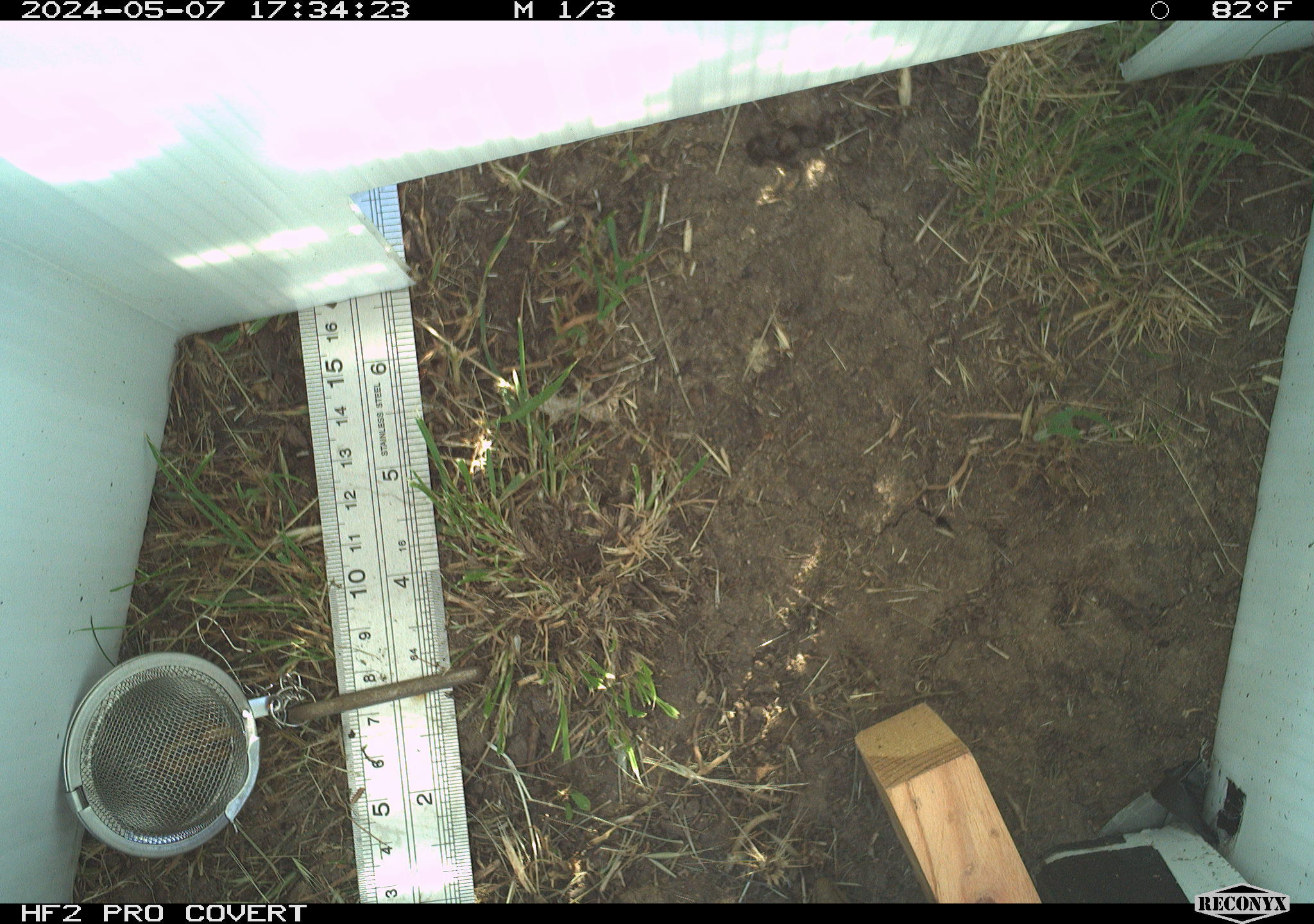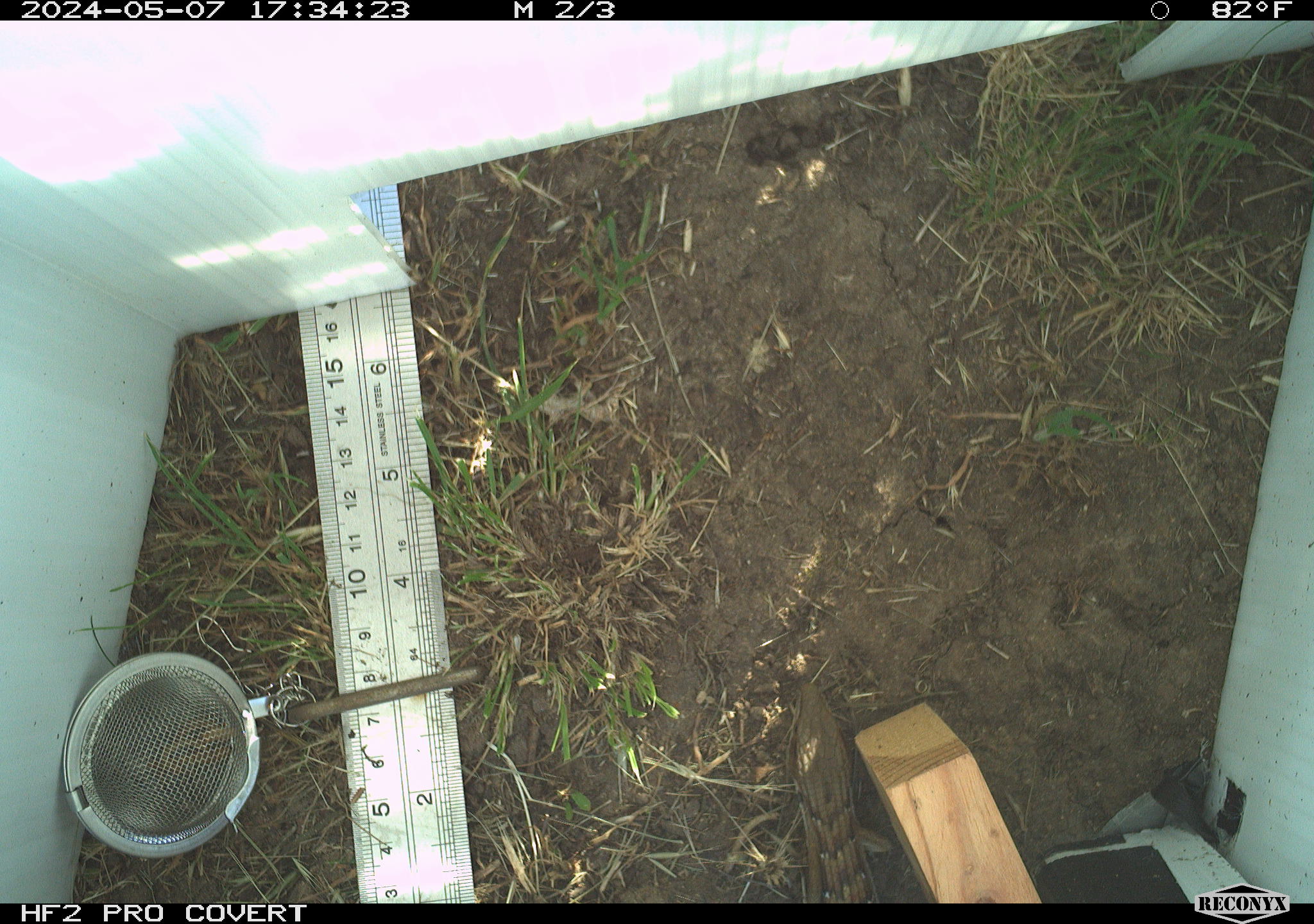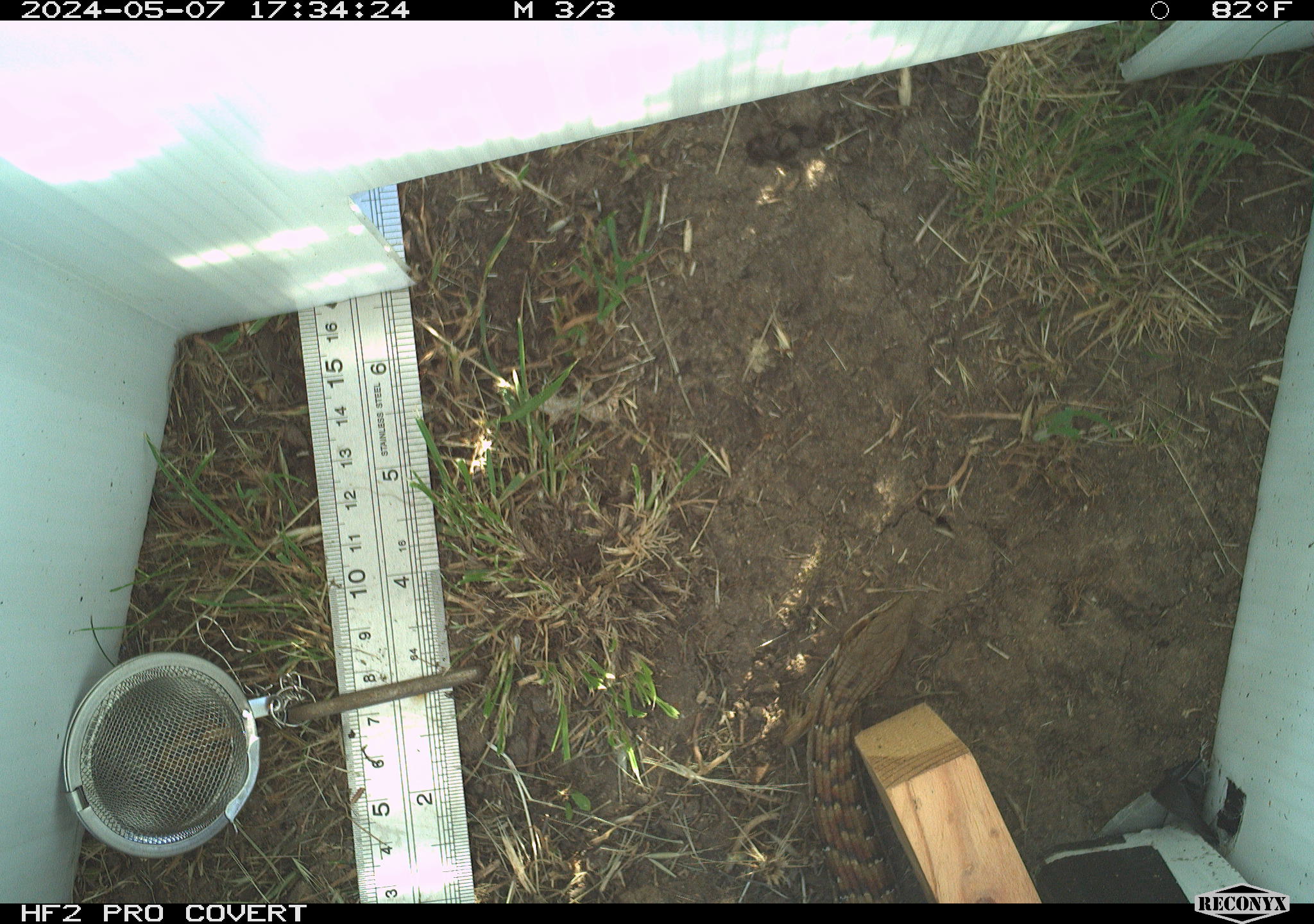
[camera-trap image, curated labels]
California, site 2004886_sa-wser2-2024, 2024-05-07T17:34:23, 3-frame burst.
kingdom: Animalia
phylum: Chordata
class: Reptilia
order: Squamata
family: Anguidae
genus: Elgaria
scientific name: Elgaria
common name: alligator lizards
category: elgaria species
Elgaria species (alligator lizards) (Elgaria).